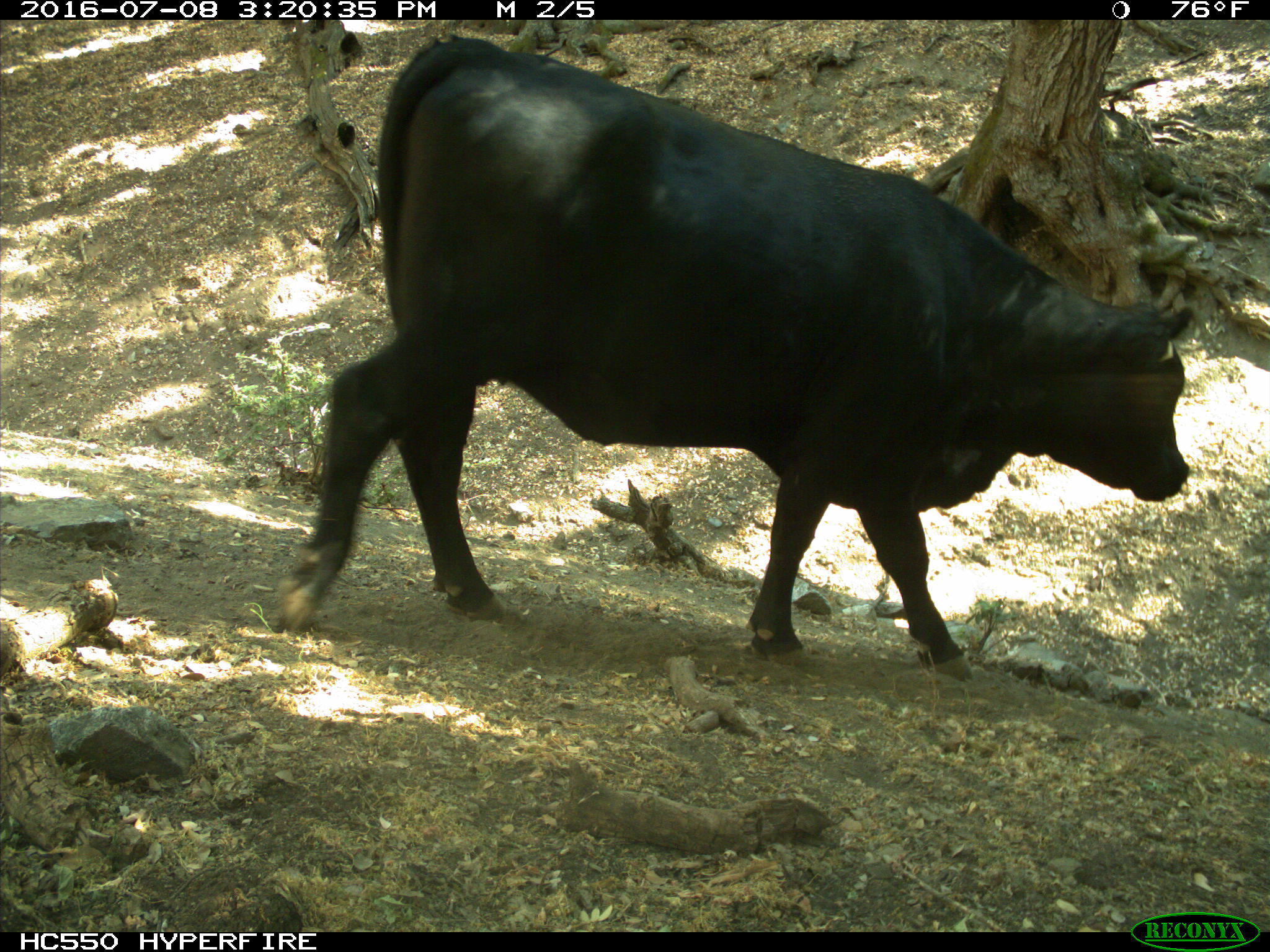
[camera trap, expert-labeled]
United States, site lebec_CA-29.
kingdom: Animalia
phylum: Chordata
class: Mammalia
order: Artiodactyla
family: Bovidae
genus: Bos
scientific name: Bos taurus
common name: domestic cow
Bos taurus (domestic cow).